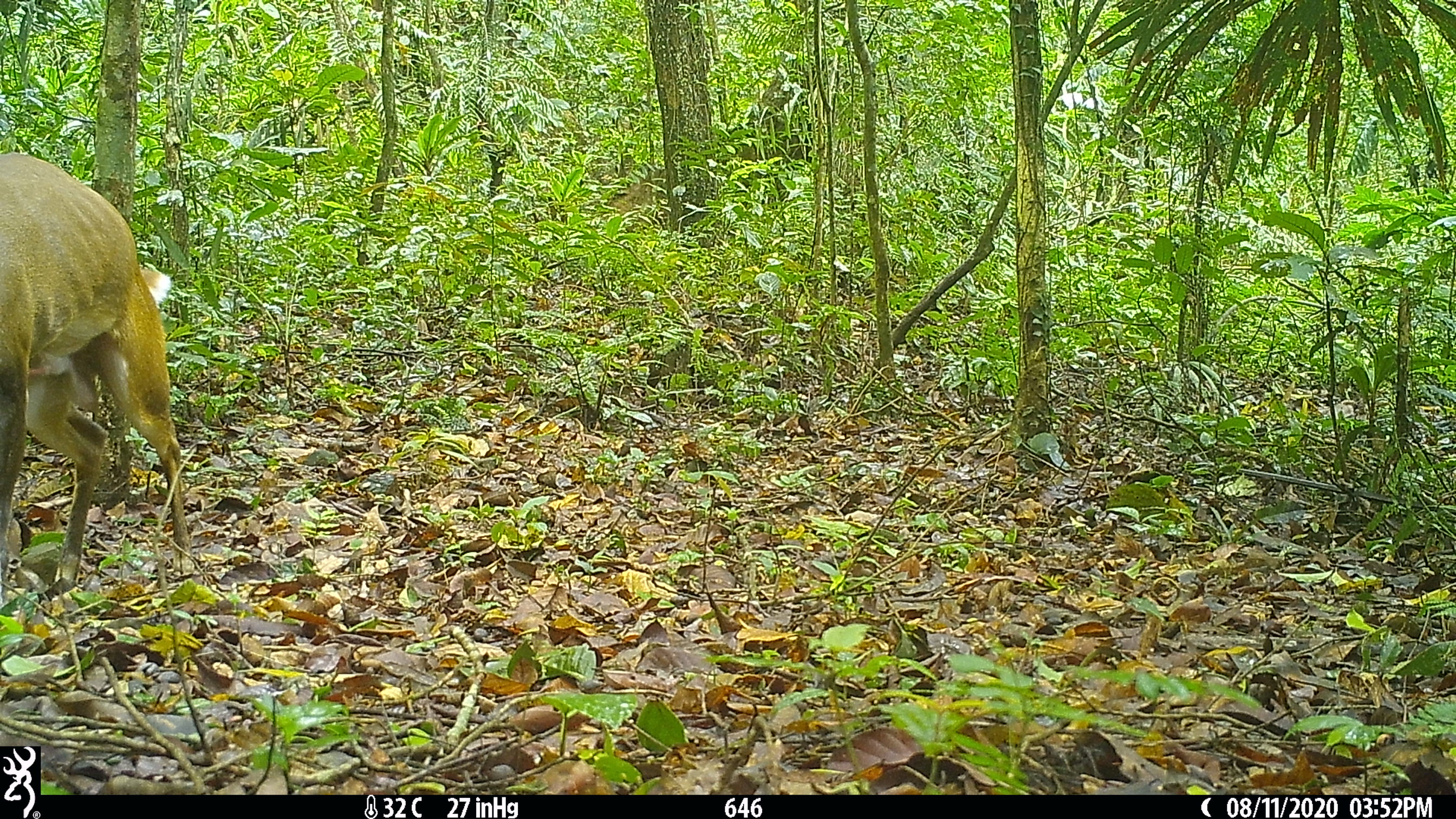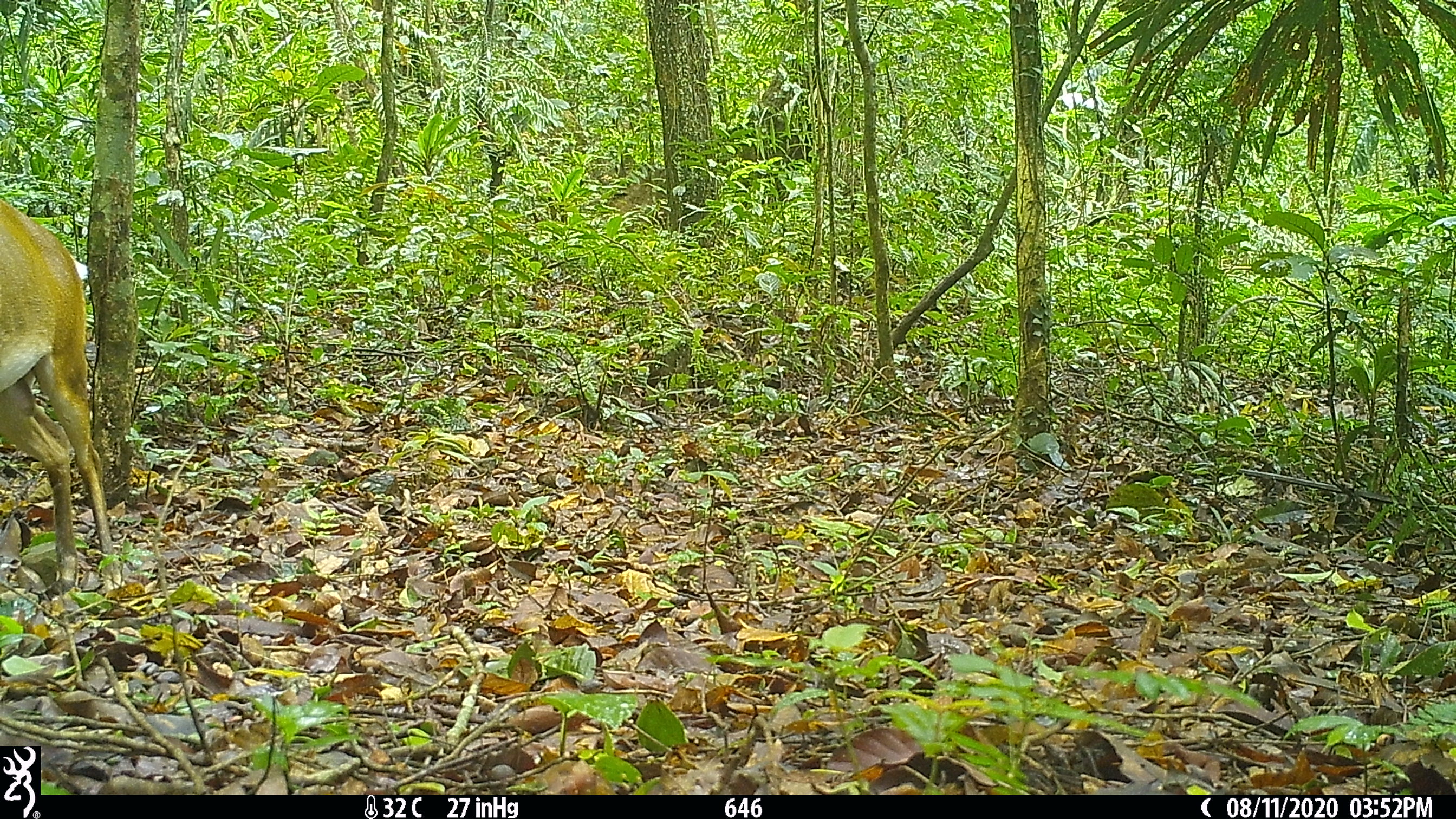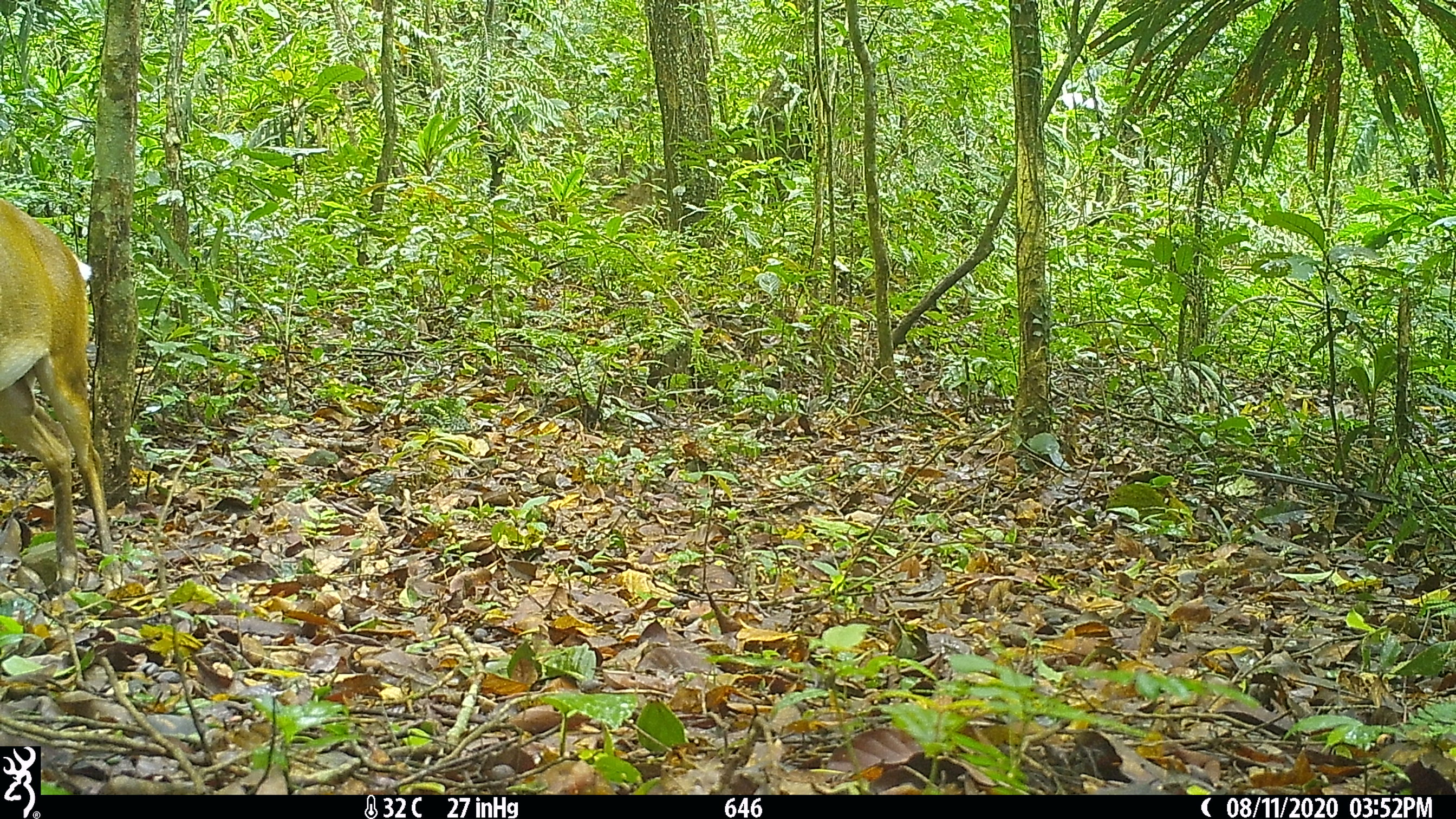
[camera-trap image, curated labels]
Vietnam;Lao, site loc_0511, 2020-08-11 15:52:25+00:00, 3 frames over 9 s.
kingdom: Animalia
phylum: Chordata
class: Mammalia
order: Artiodactyla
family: Cervidae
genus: Muntiacus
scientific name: Muntiacus vuquangensis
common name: large-antlered muntjac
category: large antlered muntjac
Large antlered muntjac (large-antlered muntjac) (Muntiacus vuquangensis). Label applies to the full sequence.